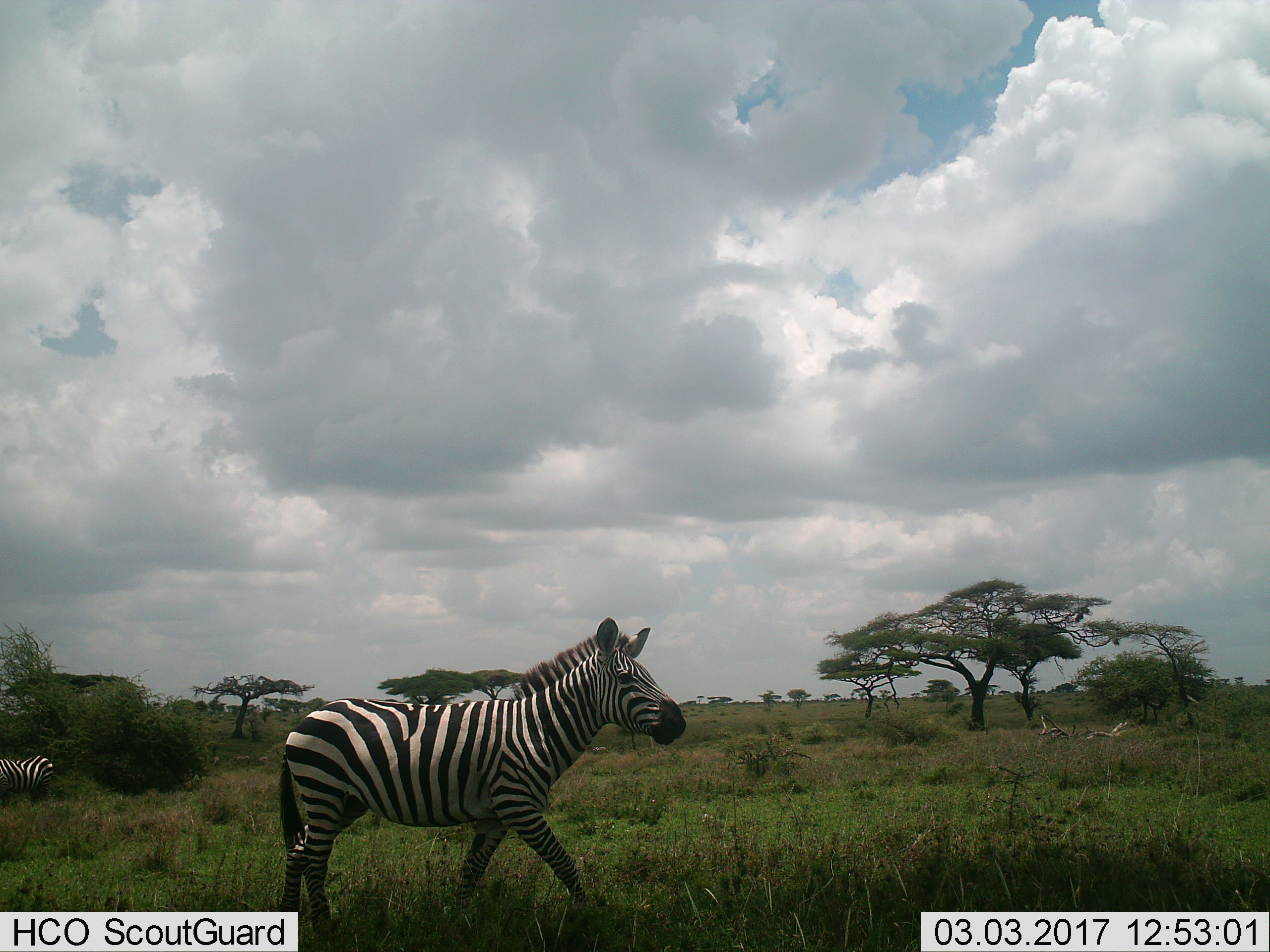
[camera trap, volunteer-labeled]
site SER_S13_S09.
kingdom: Animalia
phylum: Chordata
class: Mammalia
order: Perissodactyla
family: Equidae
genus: Equus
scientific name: Equus quagga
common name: plains zebra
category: zebraplains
Zebraplains (plains zebra) (Equus quagga), count 1. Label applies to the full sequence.